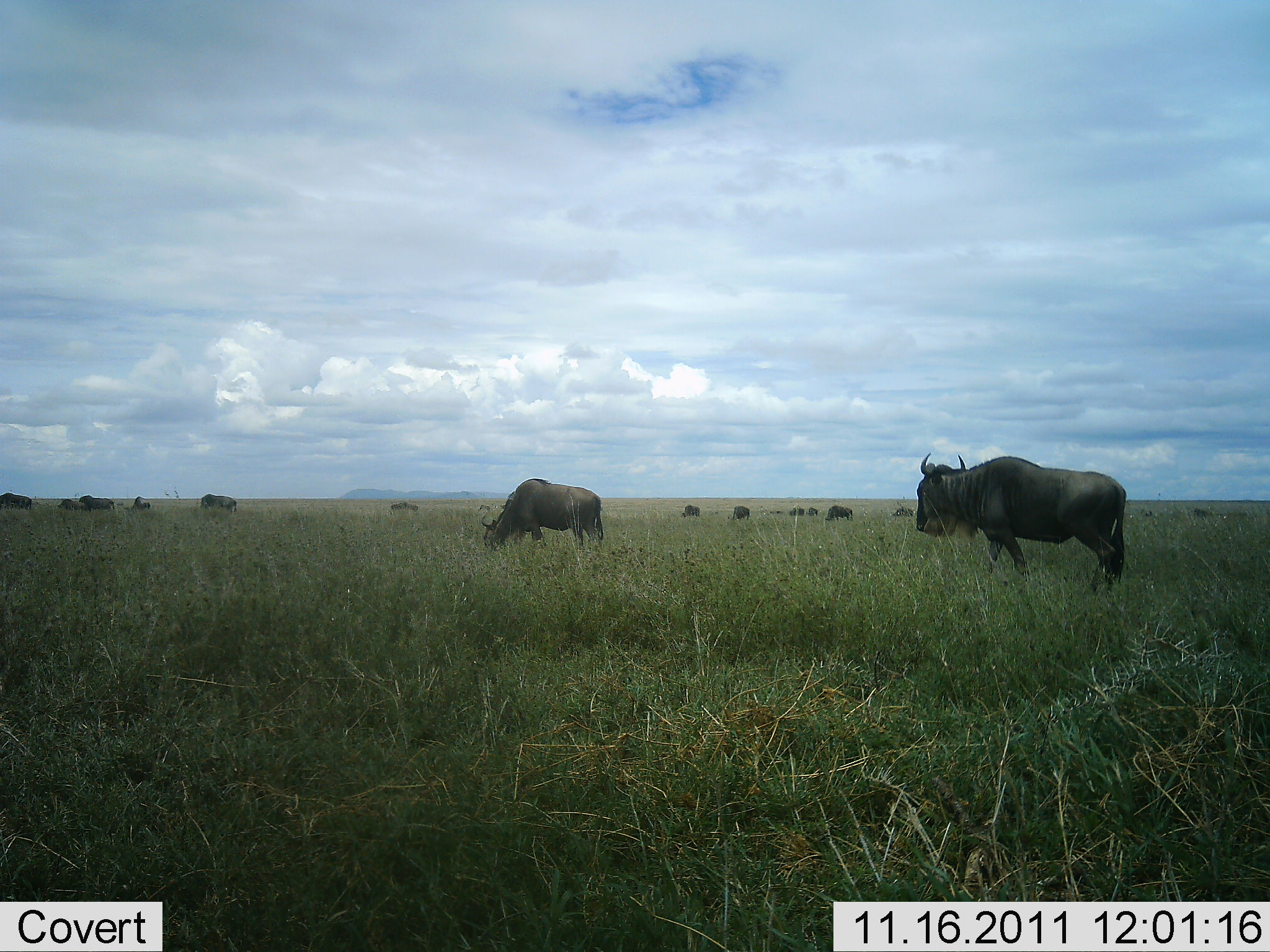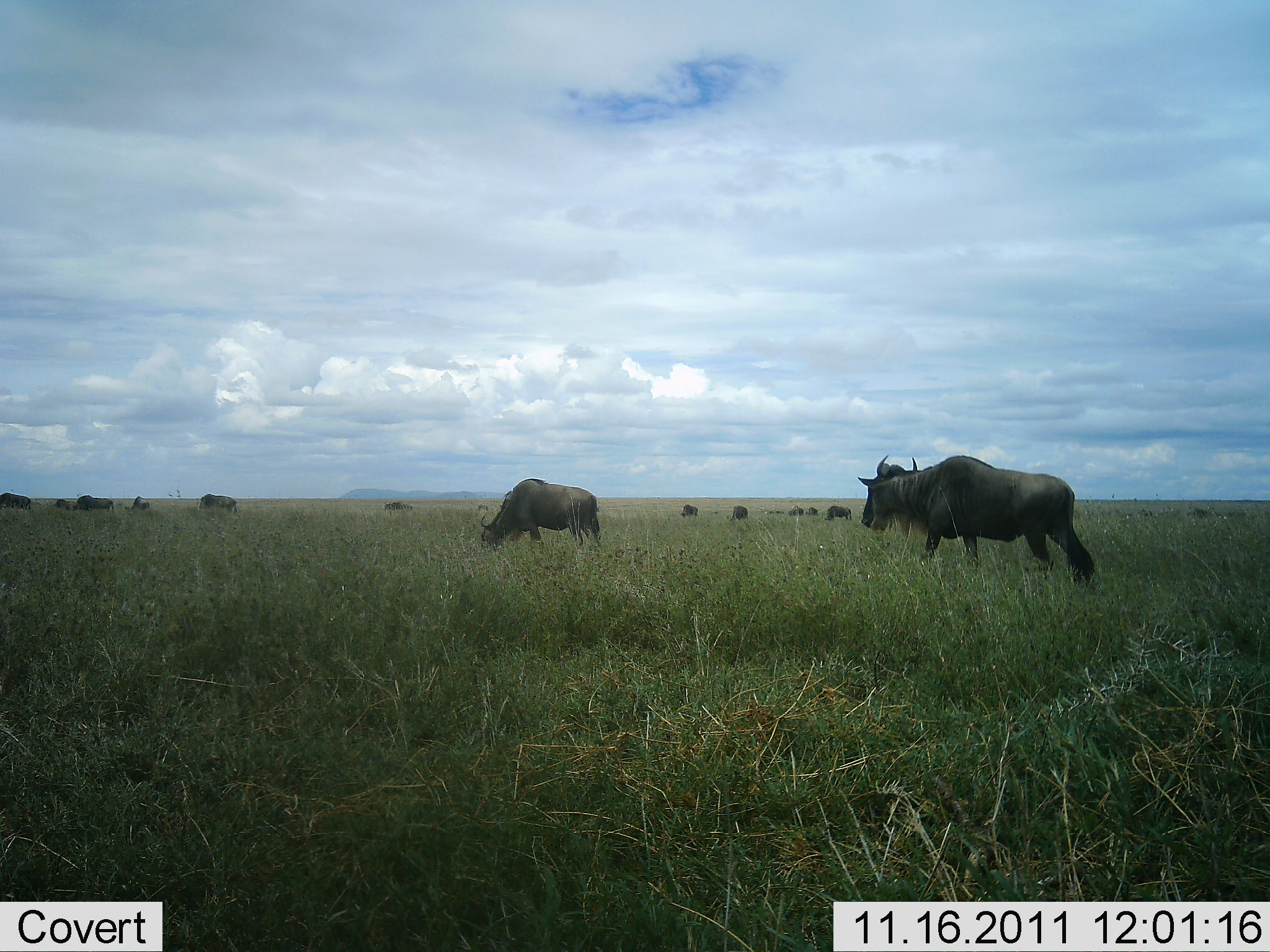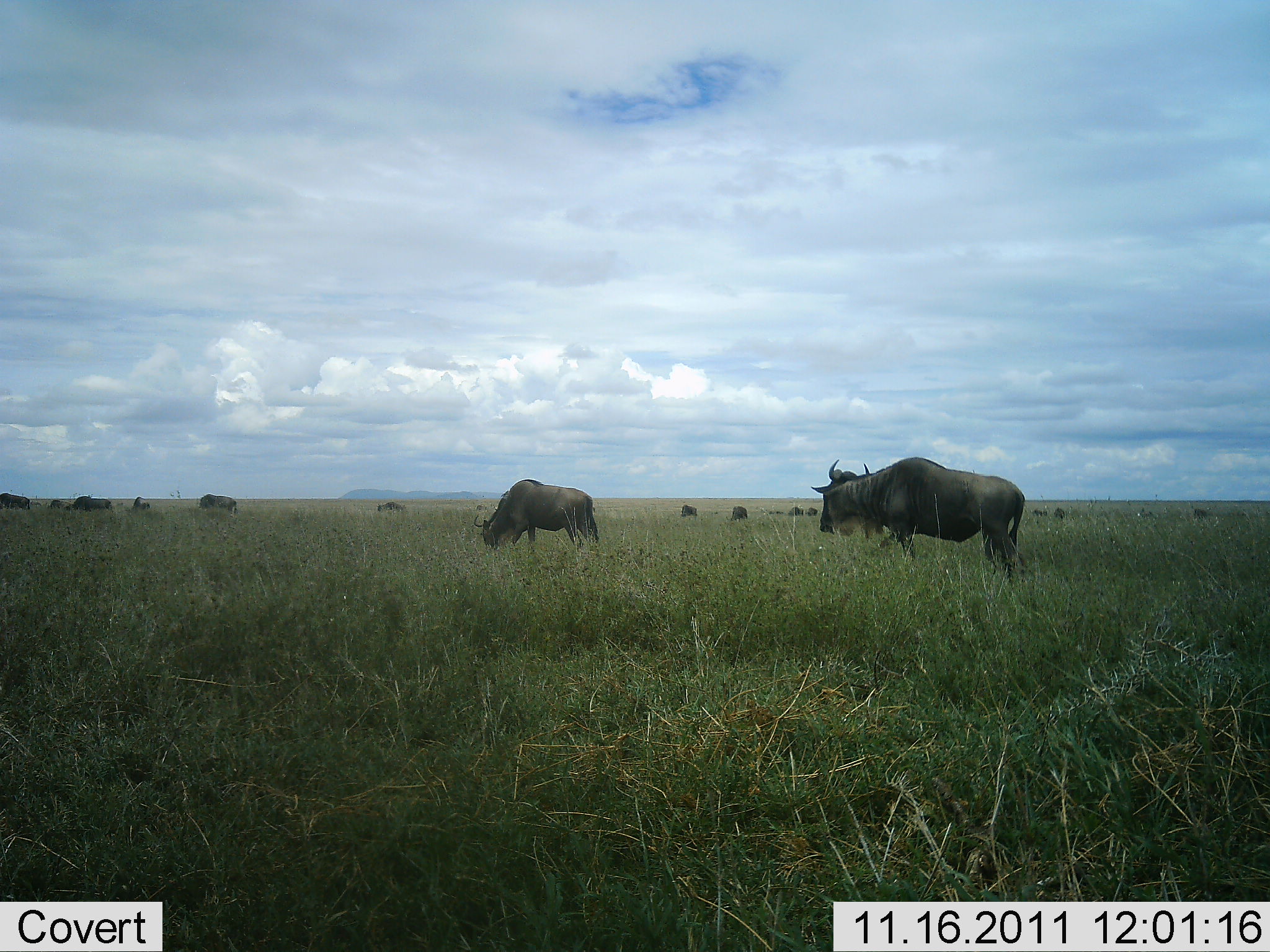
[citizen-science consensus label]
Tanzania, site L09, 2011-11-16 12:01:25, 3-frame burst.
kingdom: Animalia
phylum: Chordata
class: Mammalia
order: Artiodactyla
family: Bovidae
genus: Connochaetes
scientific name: Connochaetes taurinus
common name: blue wildebeest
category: wildebeest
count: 11-50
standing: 27%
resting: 0%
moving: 73%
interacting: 0%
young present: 0%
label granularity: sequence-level